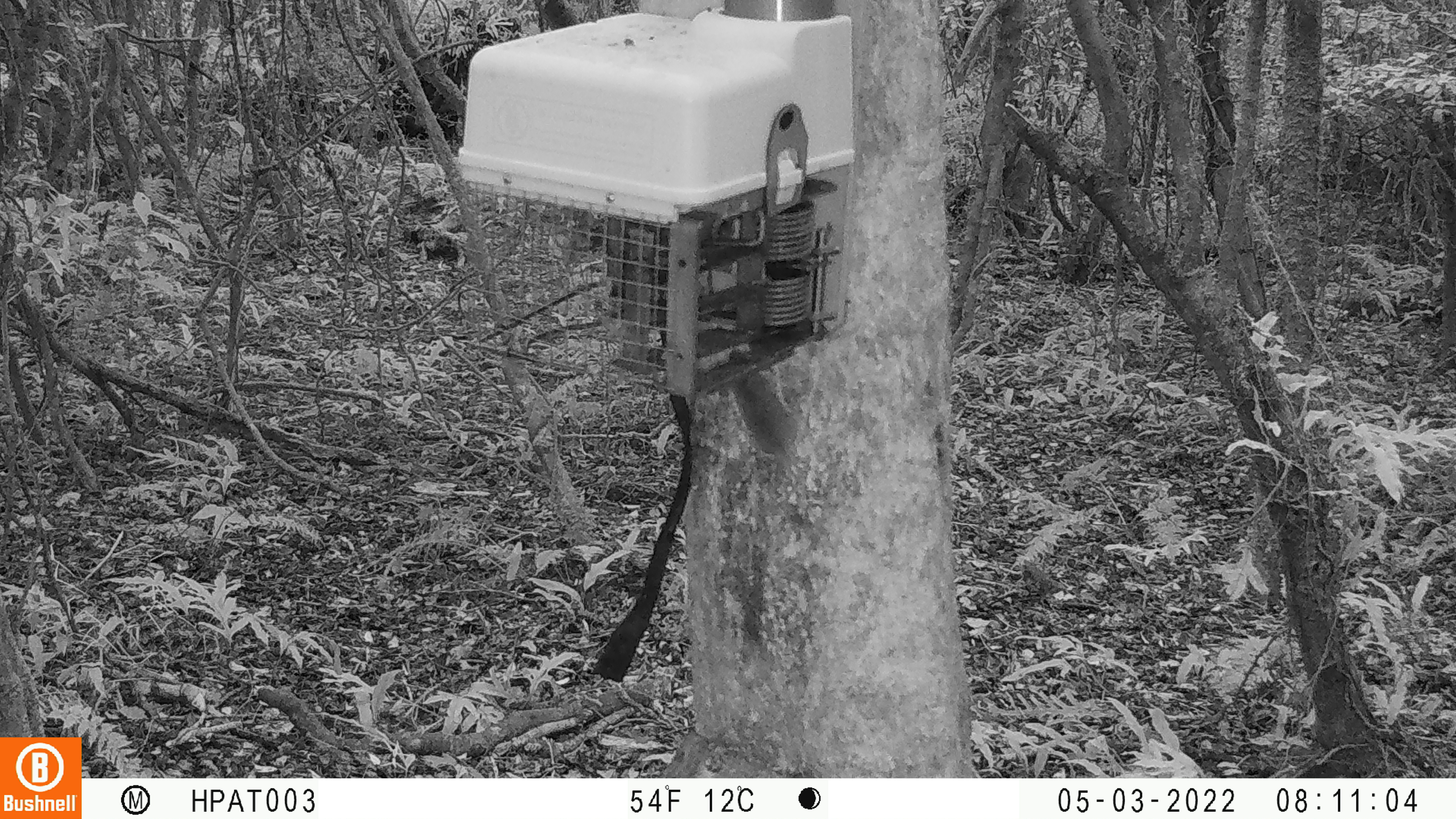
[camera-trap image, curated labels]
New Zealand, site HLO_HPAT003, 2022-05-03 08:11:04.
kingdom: Animalia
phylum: Chordata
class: Mammalia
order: Rodentia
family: Muridae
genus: Mus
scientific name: Mus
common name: mouse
Mouse (Mus).